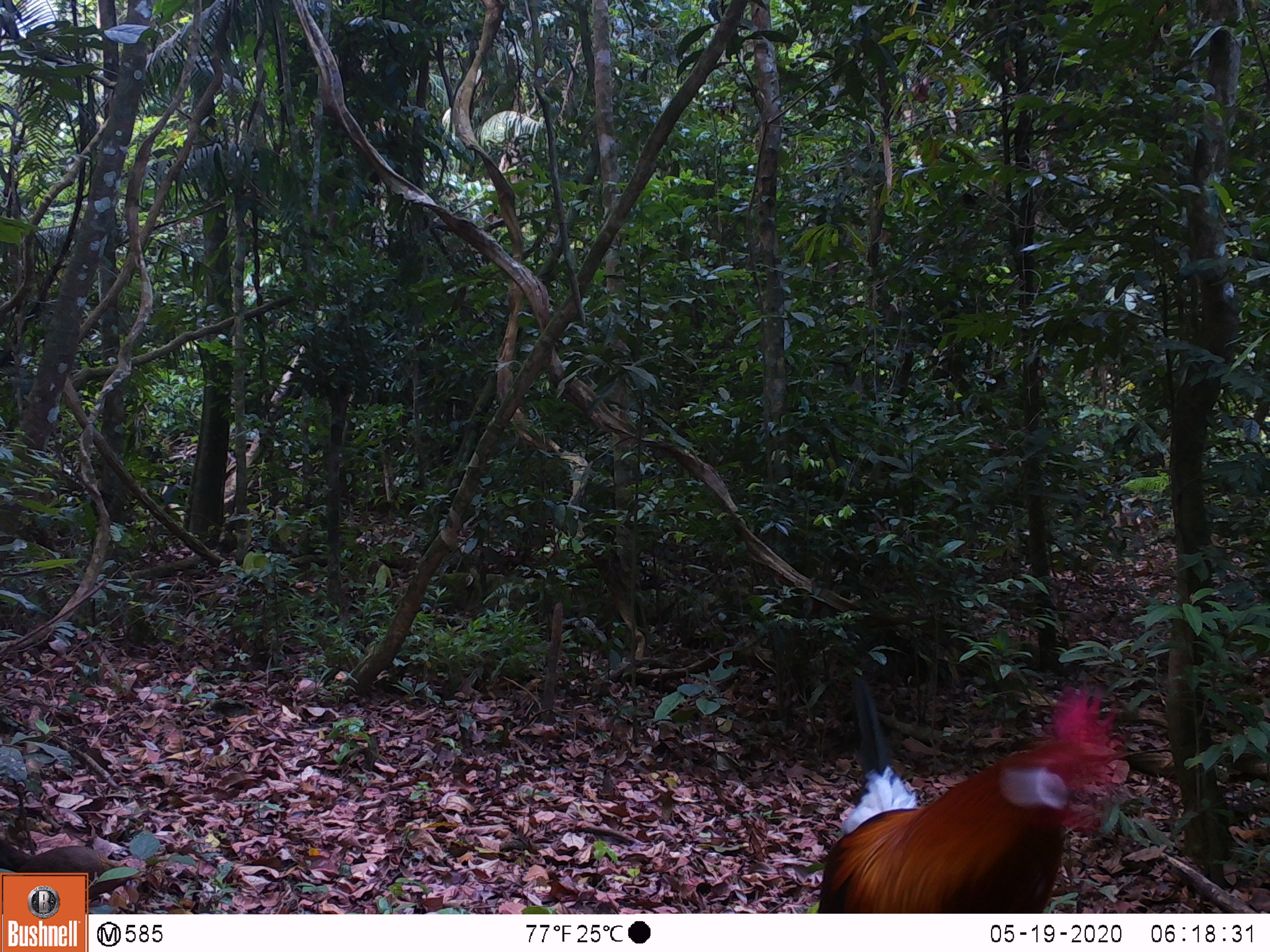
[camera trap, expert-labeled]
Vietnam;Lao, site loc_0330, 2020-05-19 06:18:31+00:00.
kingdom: Animalia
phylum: Chordata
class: Aves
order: Galliformes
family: Phasianidae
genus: Gallus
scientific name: Gallus gallus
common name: red junglefowl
Red junglefowl (Gallus gallus). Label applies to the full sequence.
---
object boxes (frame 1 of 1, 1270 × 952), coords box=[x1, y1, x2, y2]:
red junglefowl: box=[817, 673, 1130, 913]